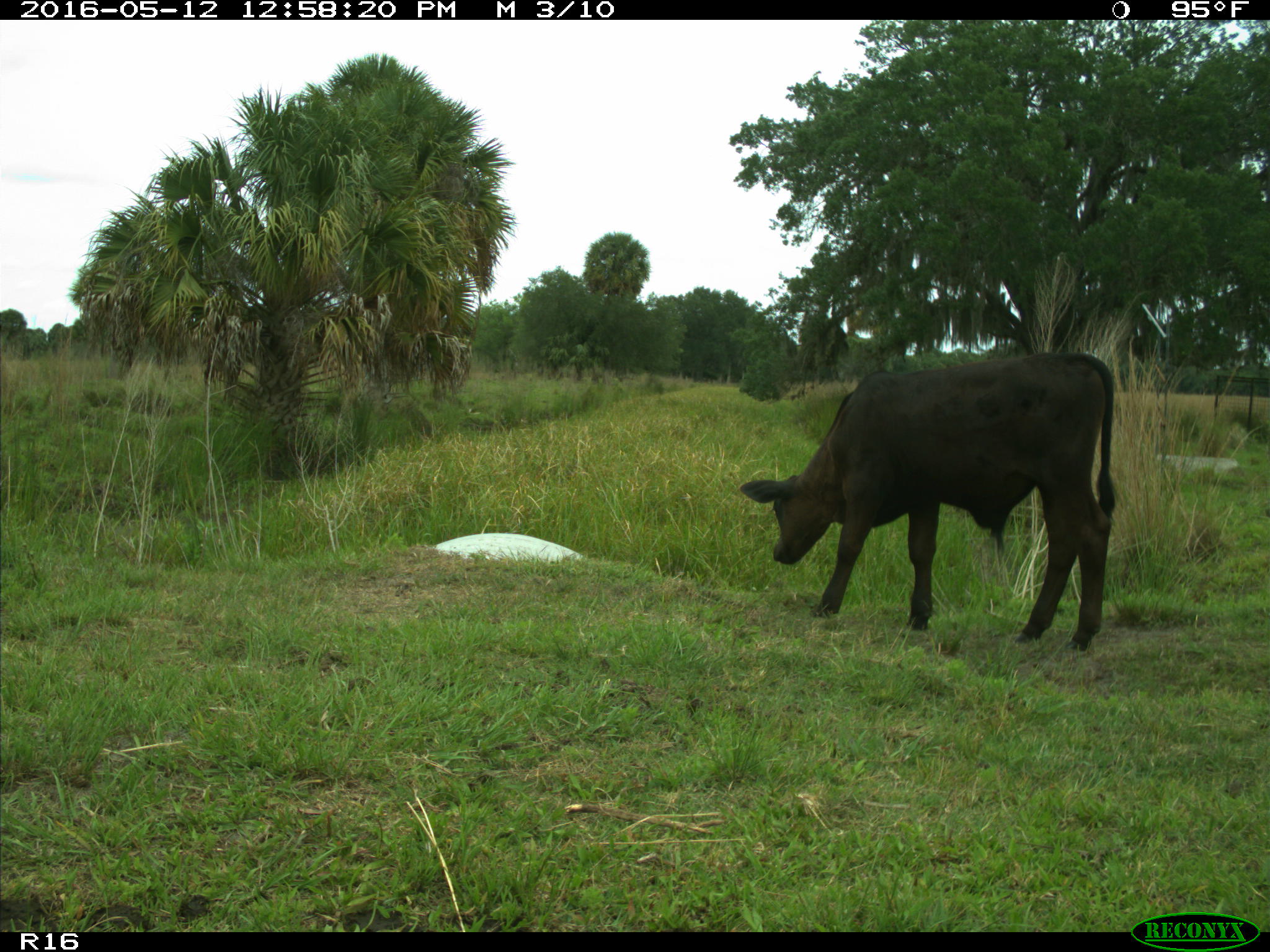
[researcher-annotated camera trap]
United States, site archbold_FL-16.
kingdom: Animalia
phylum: Chordata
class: Mammalia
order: Artiodactyla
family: Bovidae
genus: Bos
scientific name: Bos taurus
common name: domestic cow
Bos taurus (domestic cow).